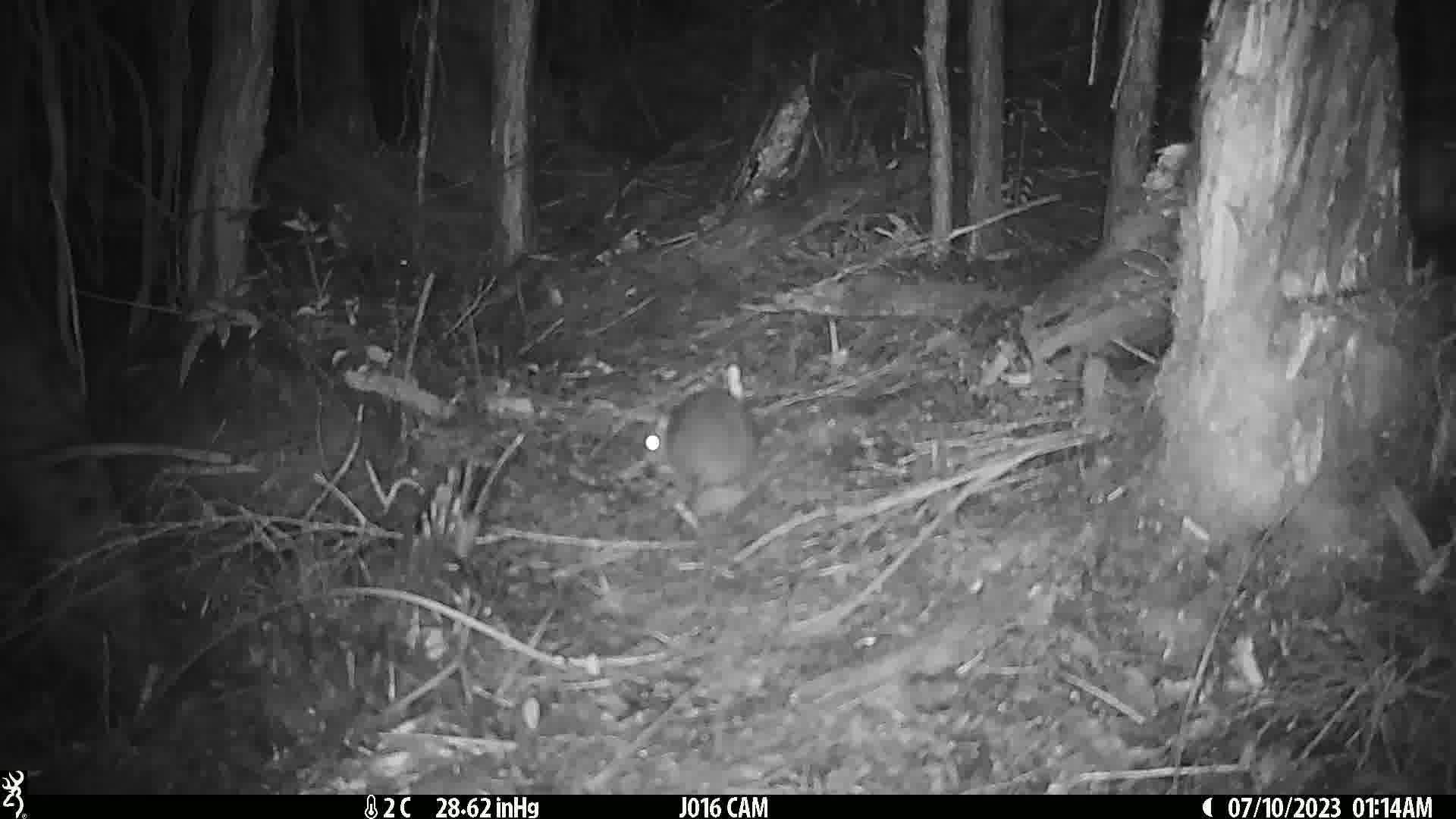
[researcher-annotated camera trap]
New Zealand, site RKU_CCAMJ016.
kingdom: Animalia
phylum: Chordata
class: Mammalia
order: Rodentia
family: Muridae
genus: Rattus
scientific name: Rattus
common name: rat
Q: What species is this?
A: Rat (Rattus).